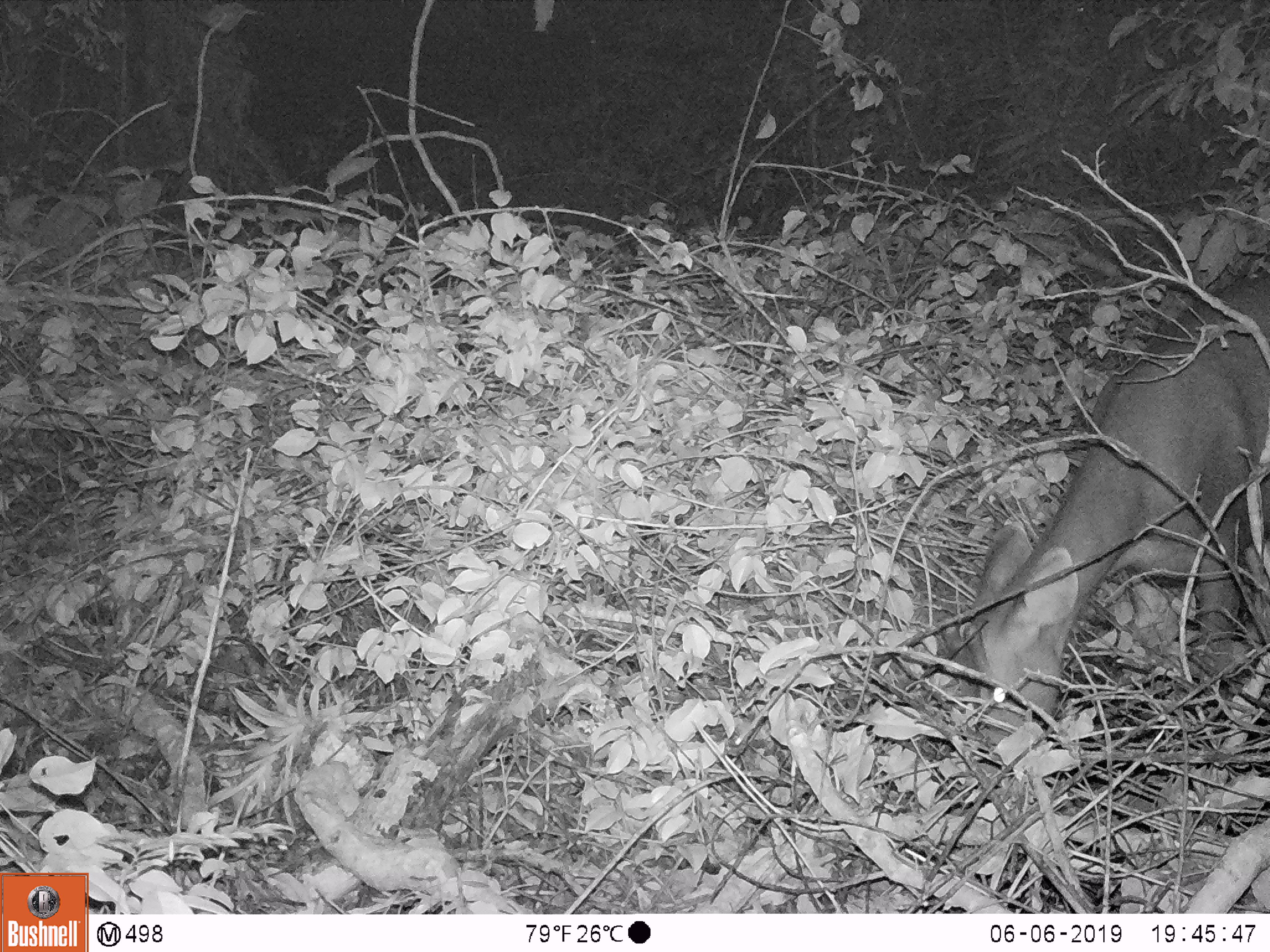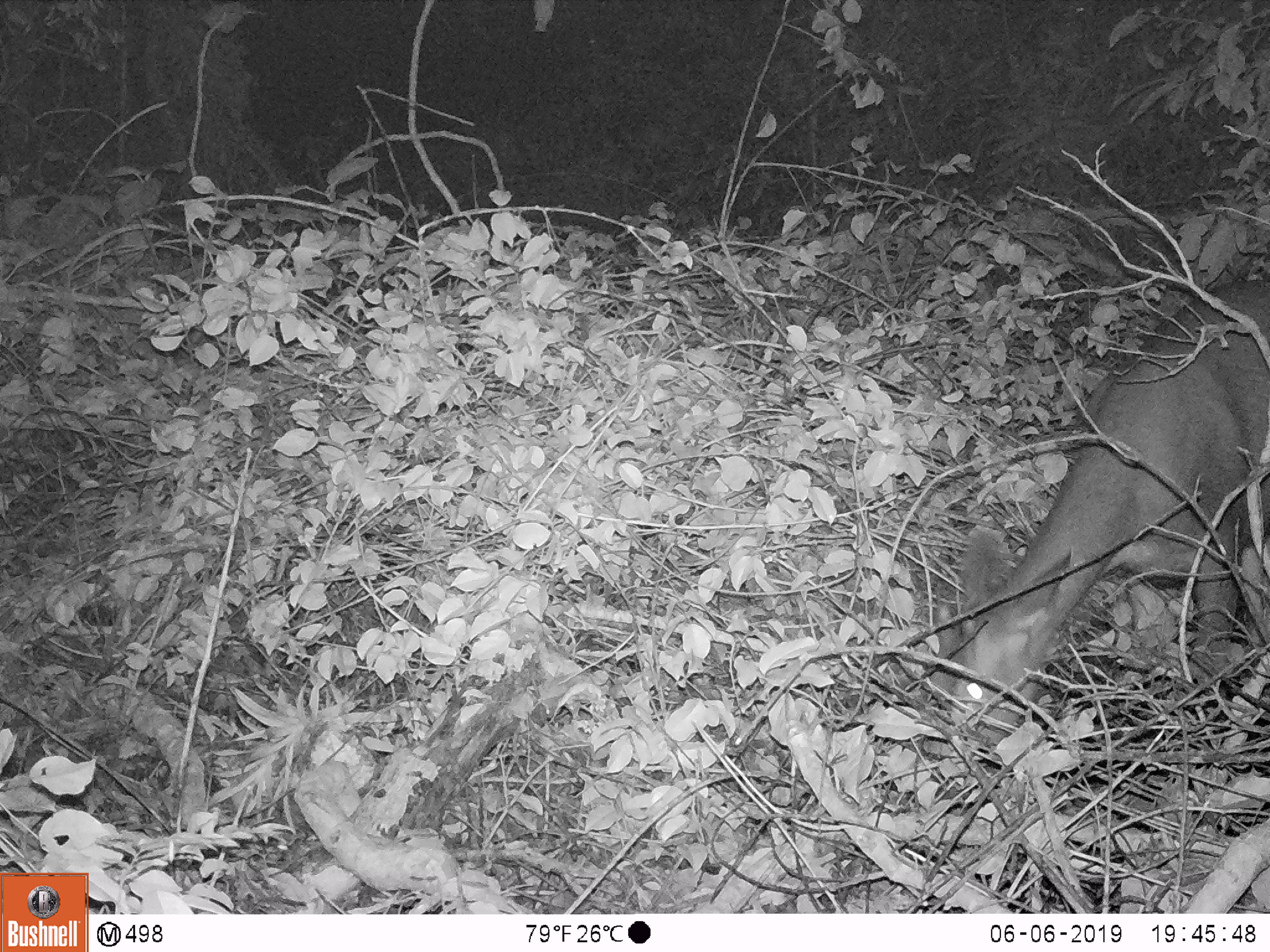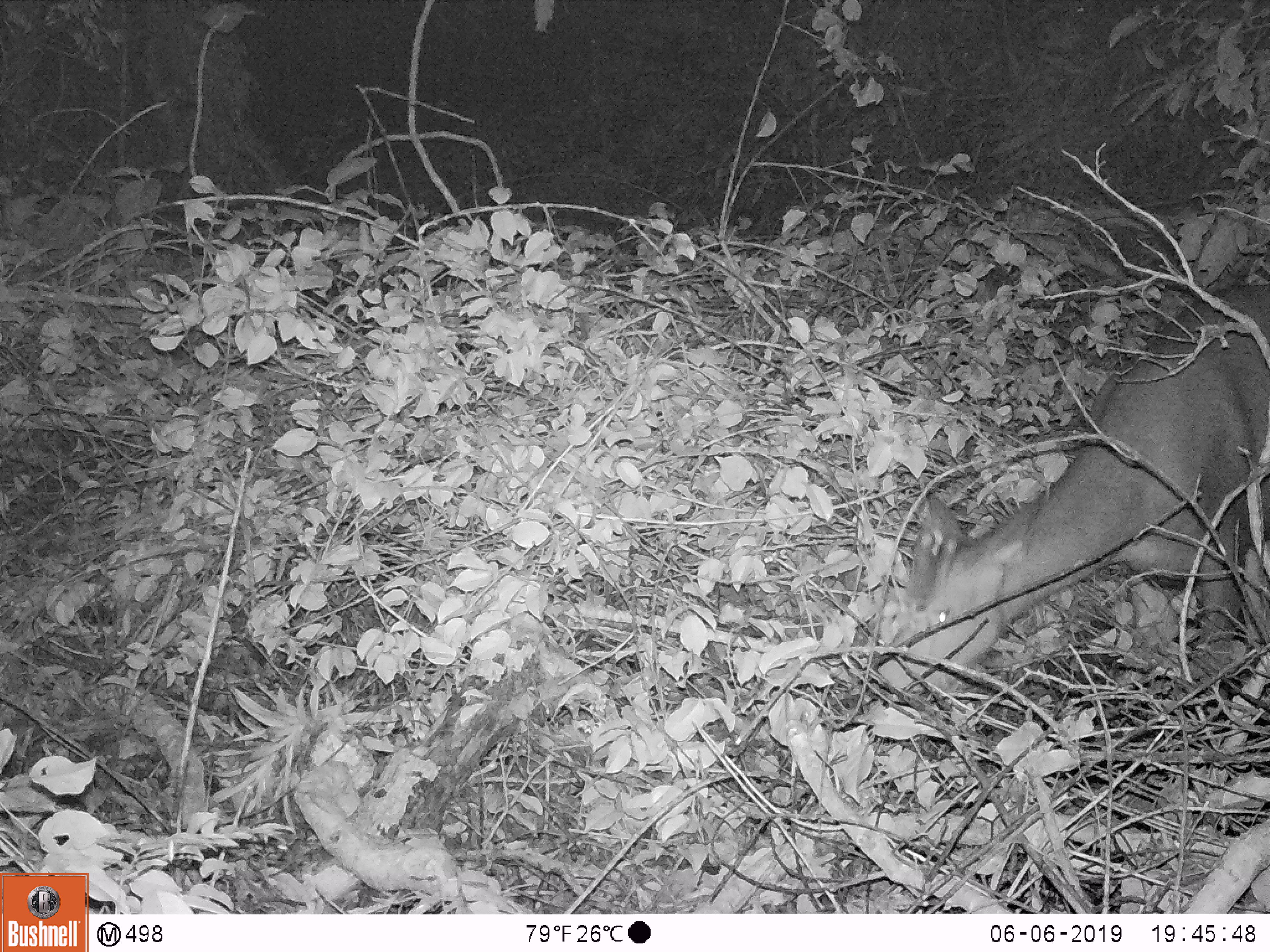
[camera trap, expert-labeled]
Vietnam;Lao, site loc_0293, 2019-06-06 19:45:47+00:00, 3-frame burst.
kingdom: Animalia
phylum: Chordata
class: Mammalia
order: Artiodactyla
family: Cervidae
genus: Rusa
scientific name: Rusa unicolor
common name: sambar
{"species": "sambar (Rusa unicolor)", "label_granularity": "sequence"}